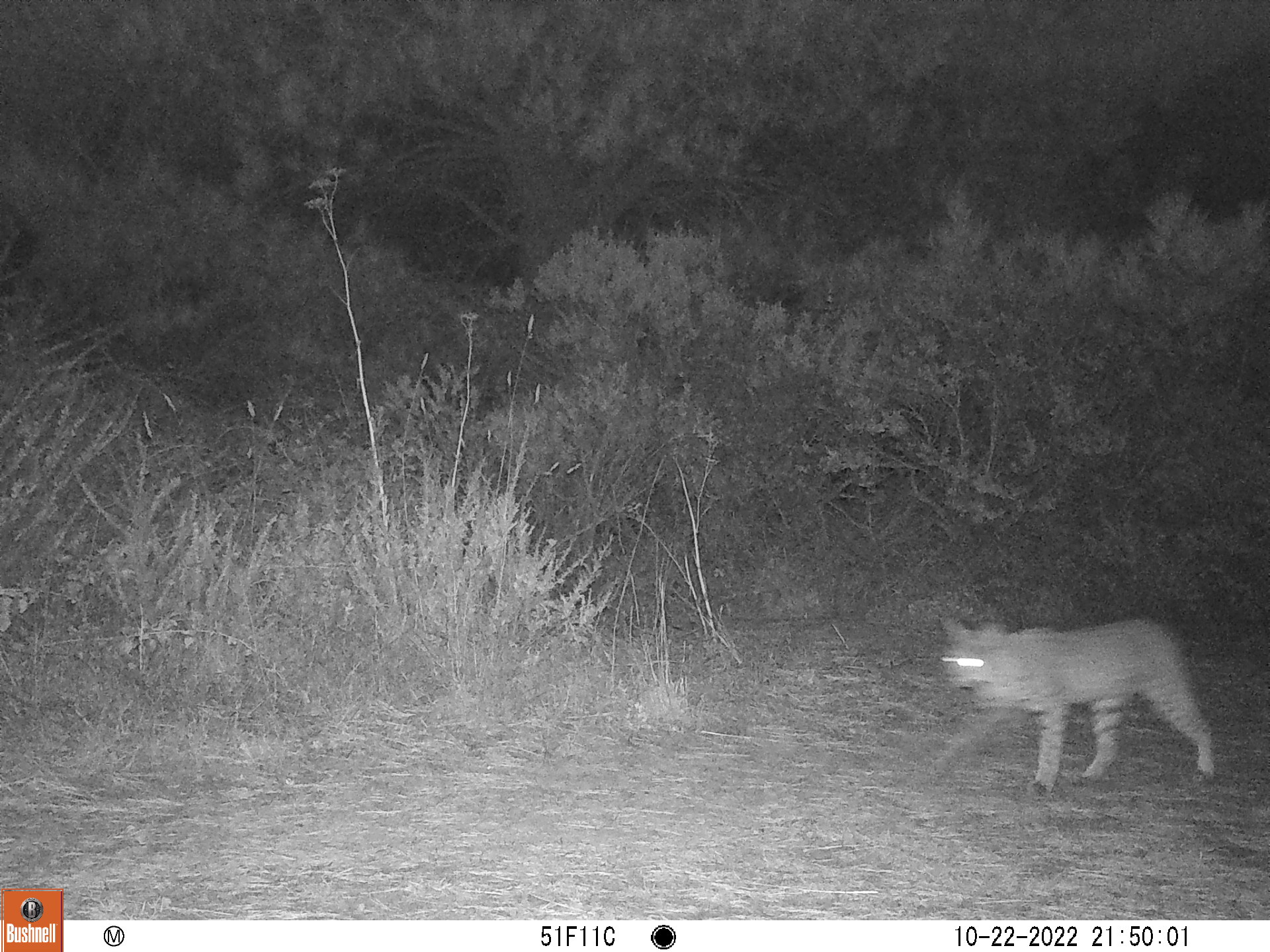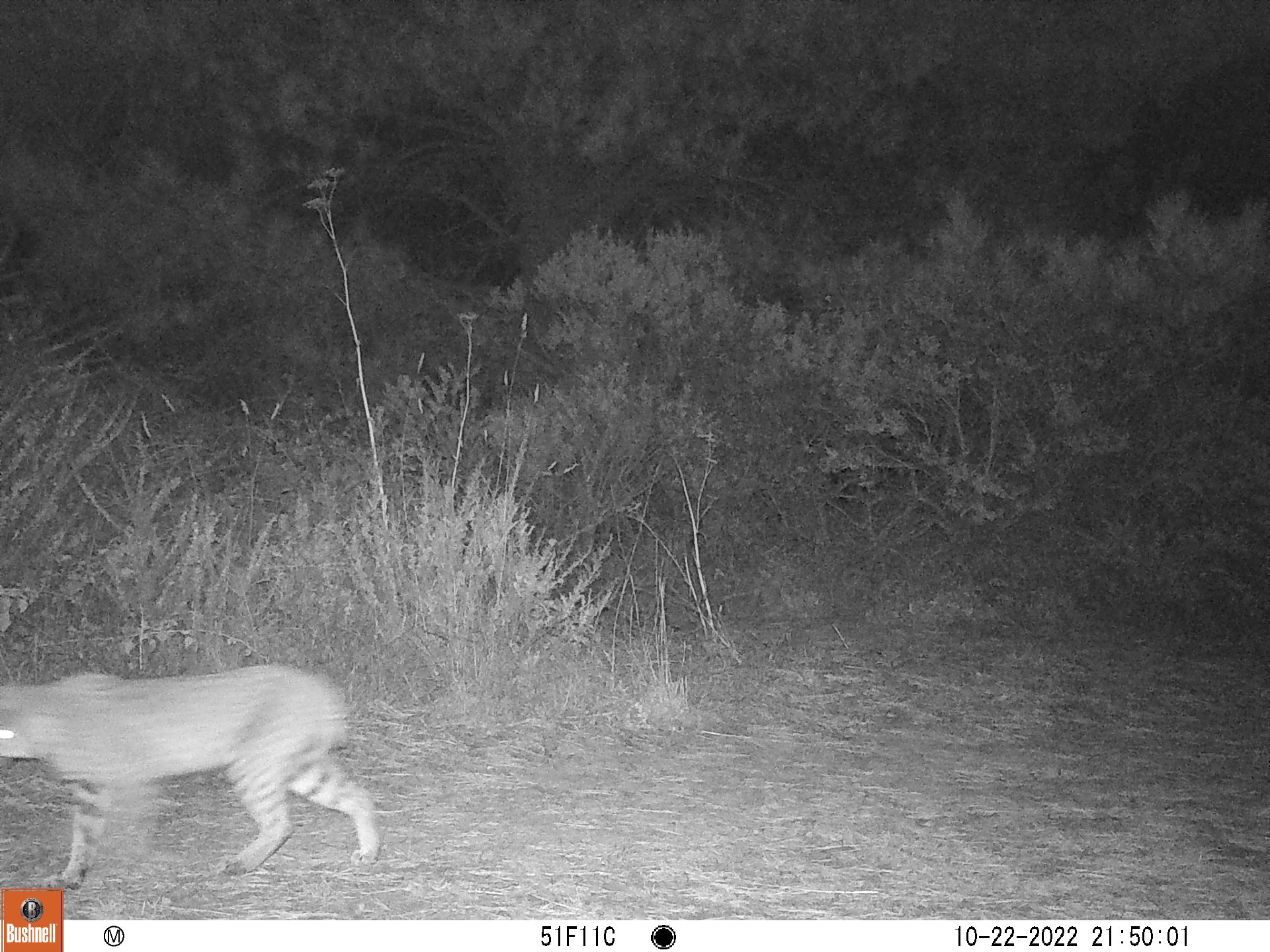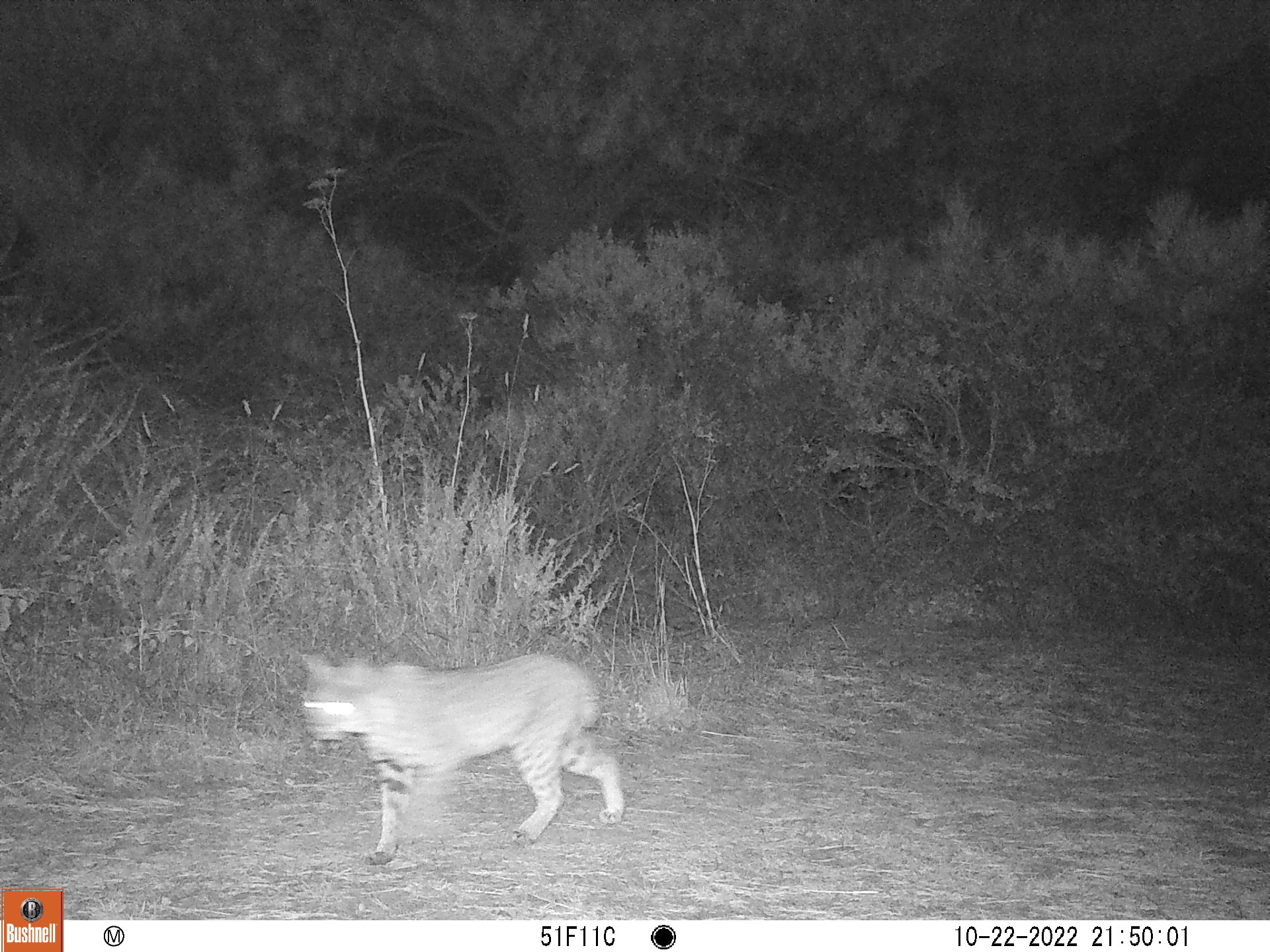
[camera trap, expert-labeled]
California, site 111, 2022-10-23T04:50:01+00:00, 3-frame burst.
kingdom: Animalia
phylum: Chordata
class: Mammalia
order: Carnivora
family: Felidae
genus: Lynx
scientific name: Lynx rufus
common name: bobcat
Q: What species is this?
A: Bobcat (Lynx rufus).